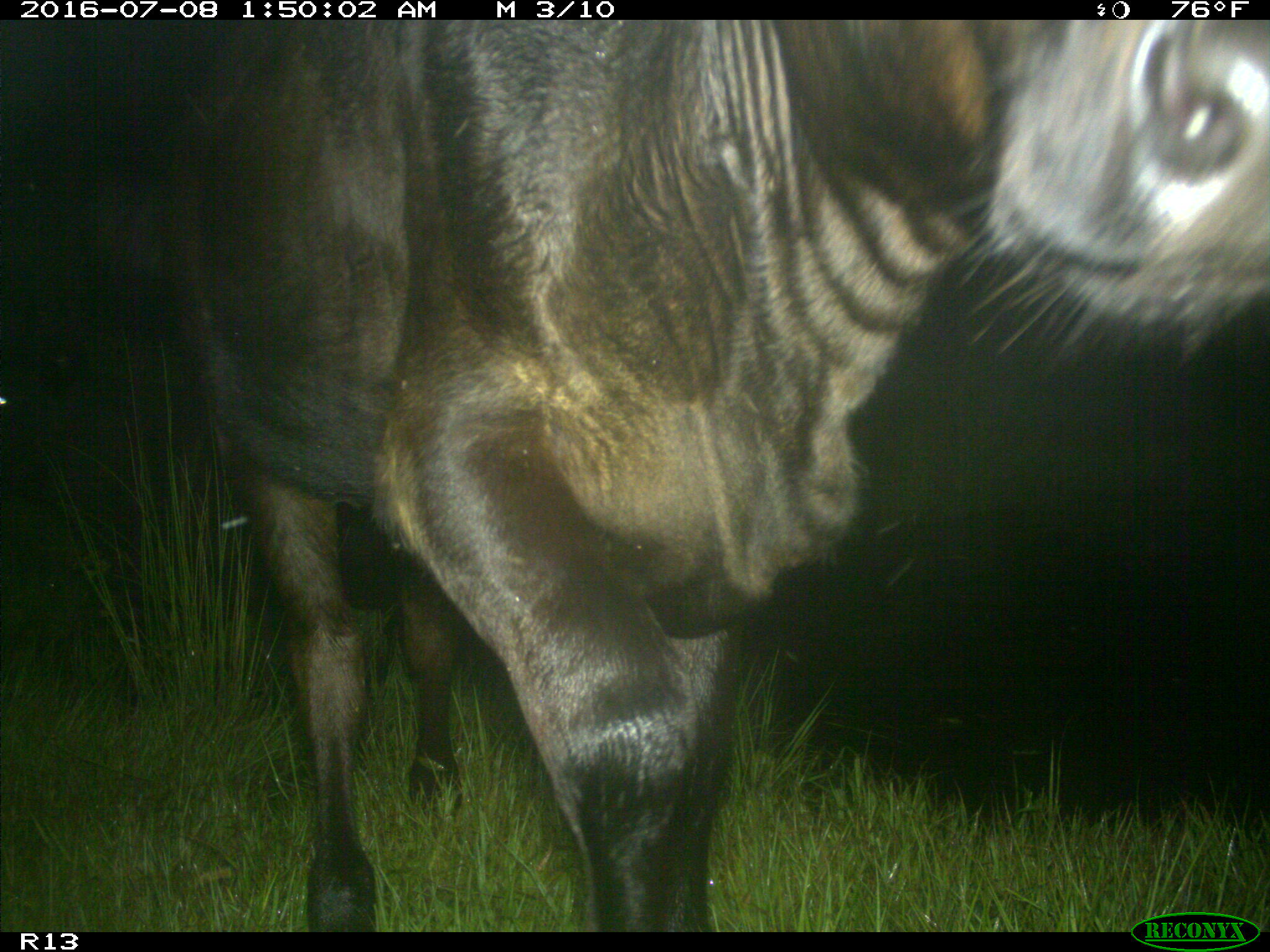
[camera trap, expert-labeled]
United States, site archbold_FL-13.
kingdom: Animalia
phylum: Chordata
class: Mammalia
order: Artiodactyla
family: Bovidae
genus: Bos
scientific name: Bos taurus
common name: domestic cow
Bos taurus (domestic cow).